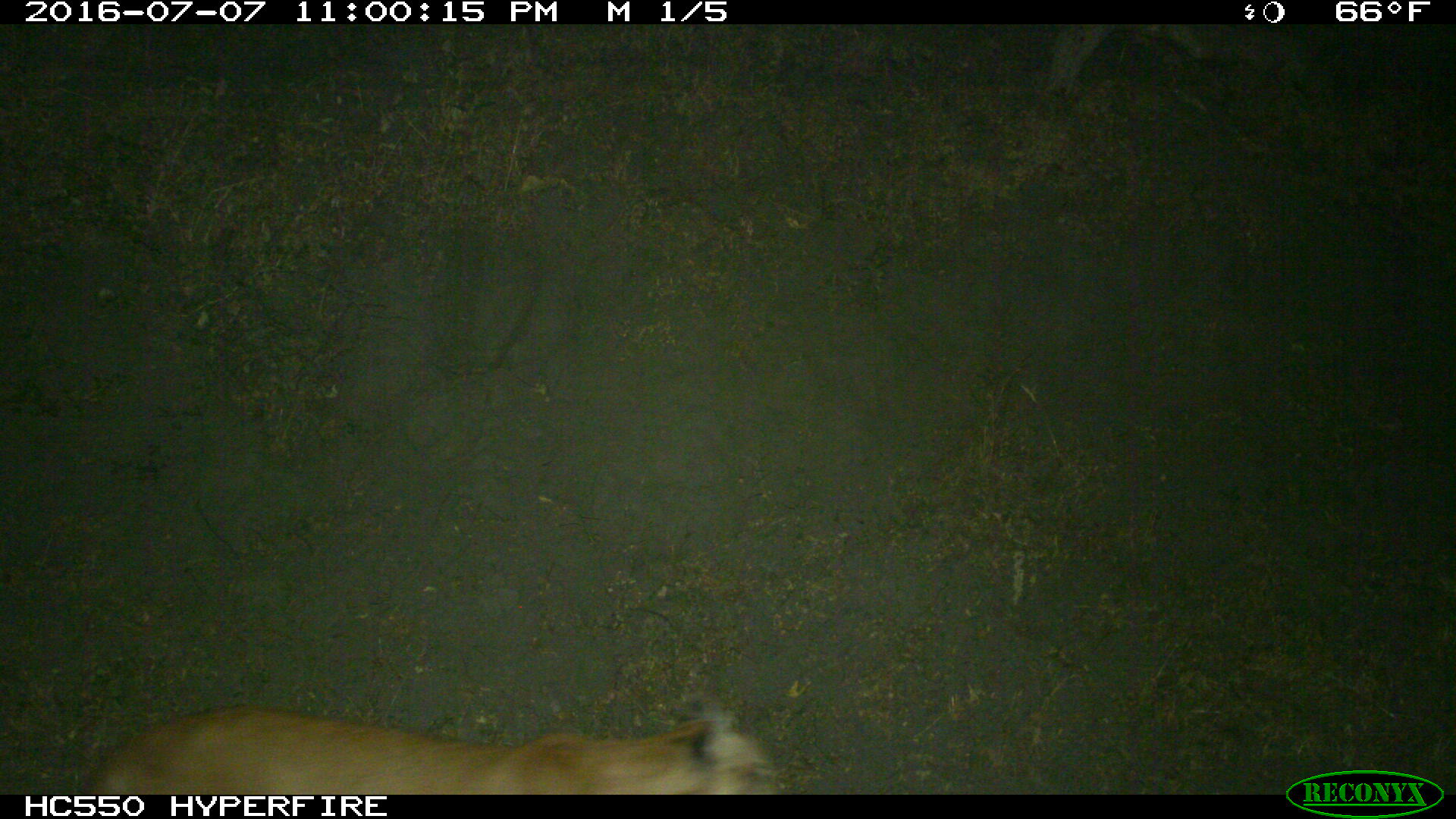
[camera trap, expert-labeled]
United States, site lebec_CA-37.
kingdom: Animalia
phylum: Chordata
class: Mammalia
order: Carnivora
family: Felidae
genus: Puma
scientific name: Puma concolor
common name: mountain lion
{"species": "Puma concolor (mountain lion)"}